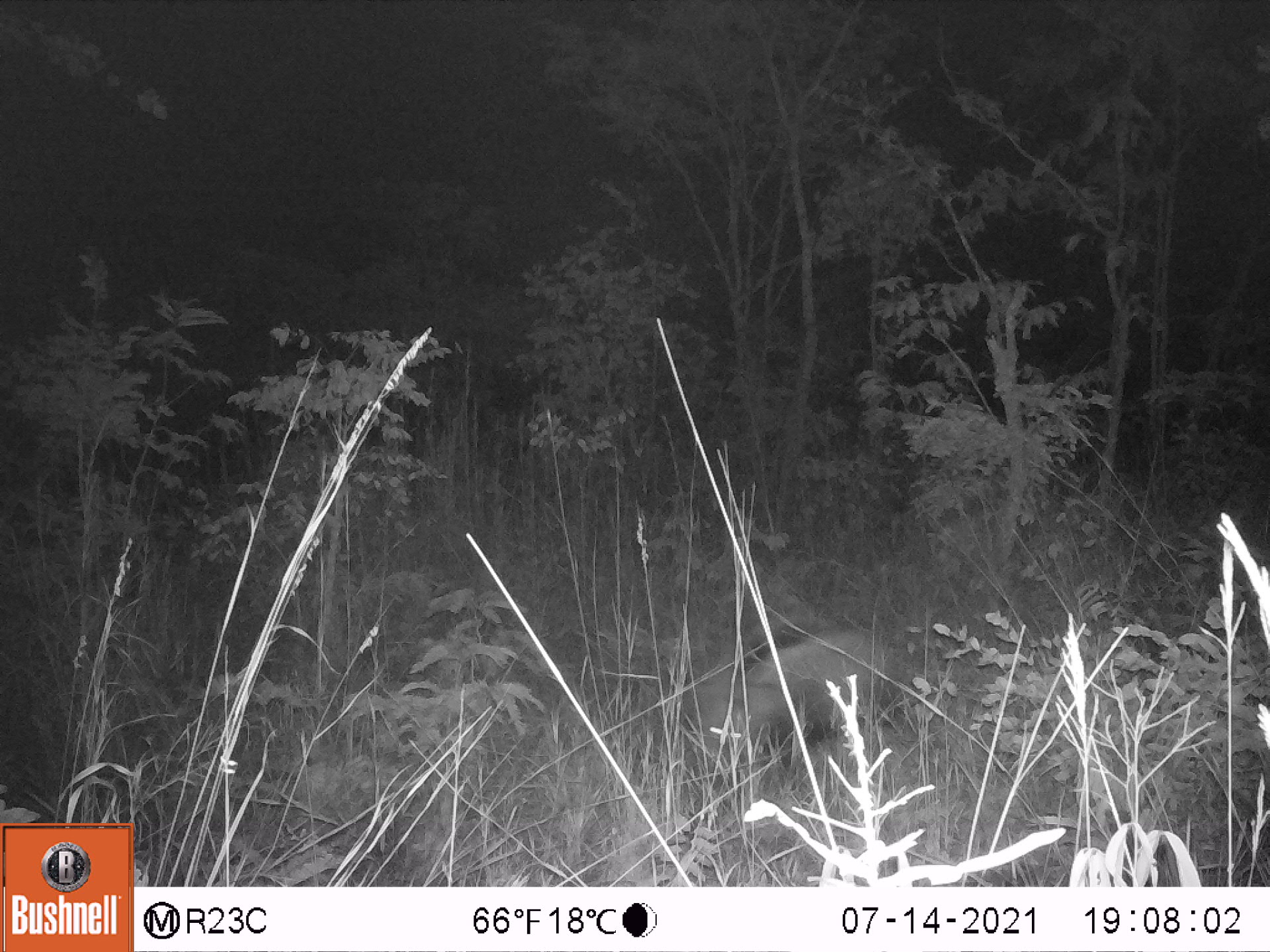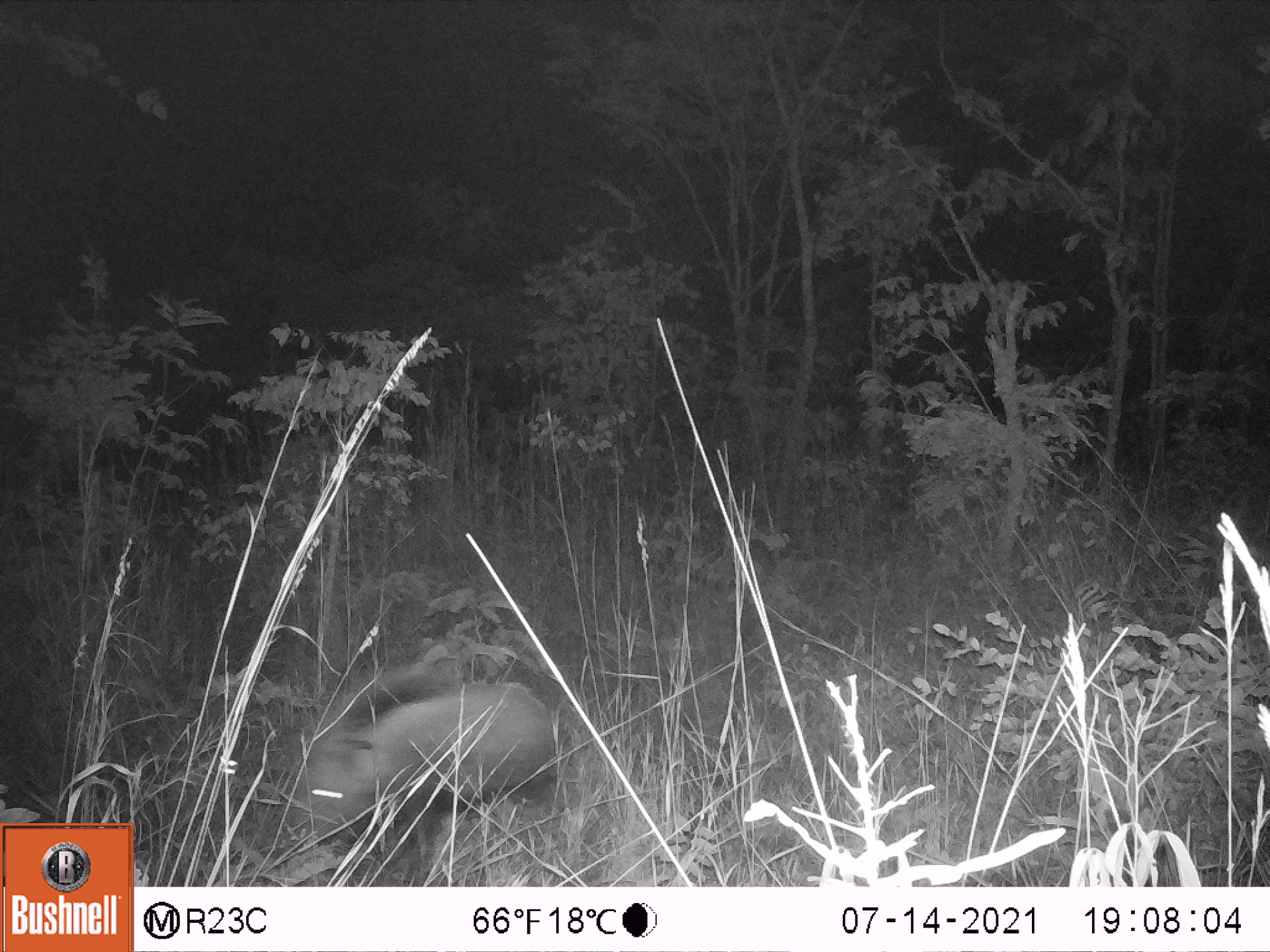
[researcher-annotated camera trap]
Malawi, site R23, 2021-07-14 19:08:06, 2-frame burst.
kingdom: Animalia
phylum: Chordata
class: Mammalia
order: Artiodactyla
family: Suidae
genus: Potamochoerus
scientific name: Potamochoerus larvatus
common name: bushpig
Bushpig (Potamochoerus larvatus), count 1.